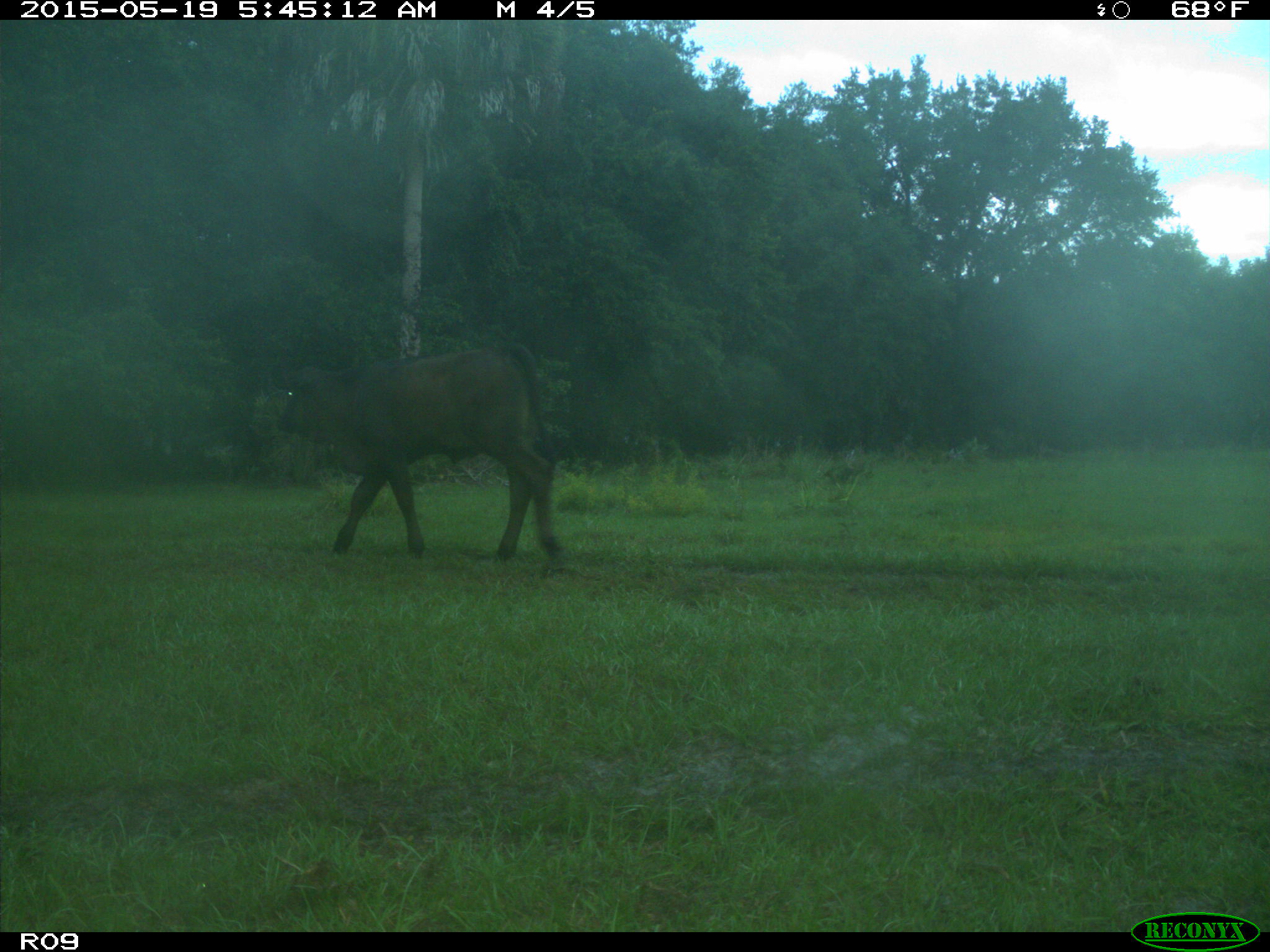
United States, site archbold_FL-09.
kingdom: Animalia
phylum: Chordata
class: Mammalia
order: Artiodactyla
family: Bovidae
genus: Bos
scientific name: Bos taurus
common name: domestic cow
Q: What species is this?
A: Bos taurus (domestic cow).